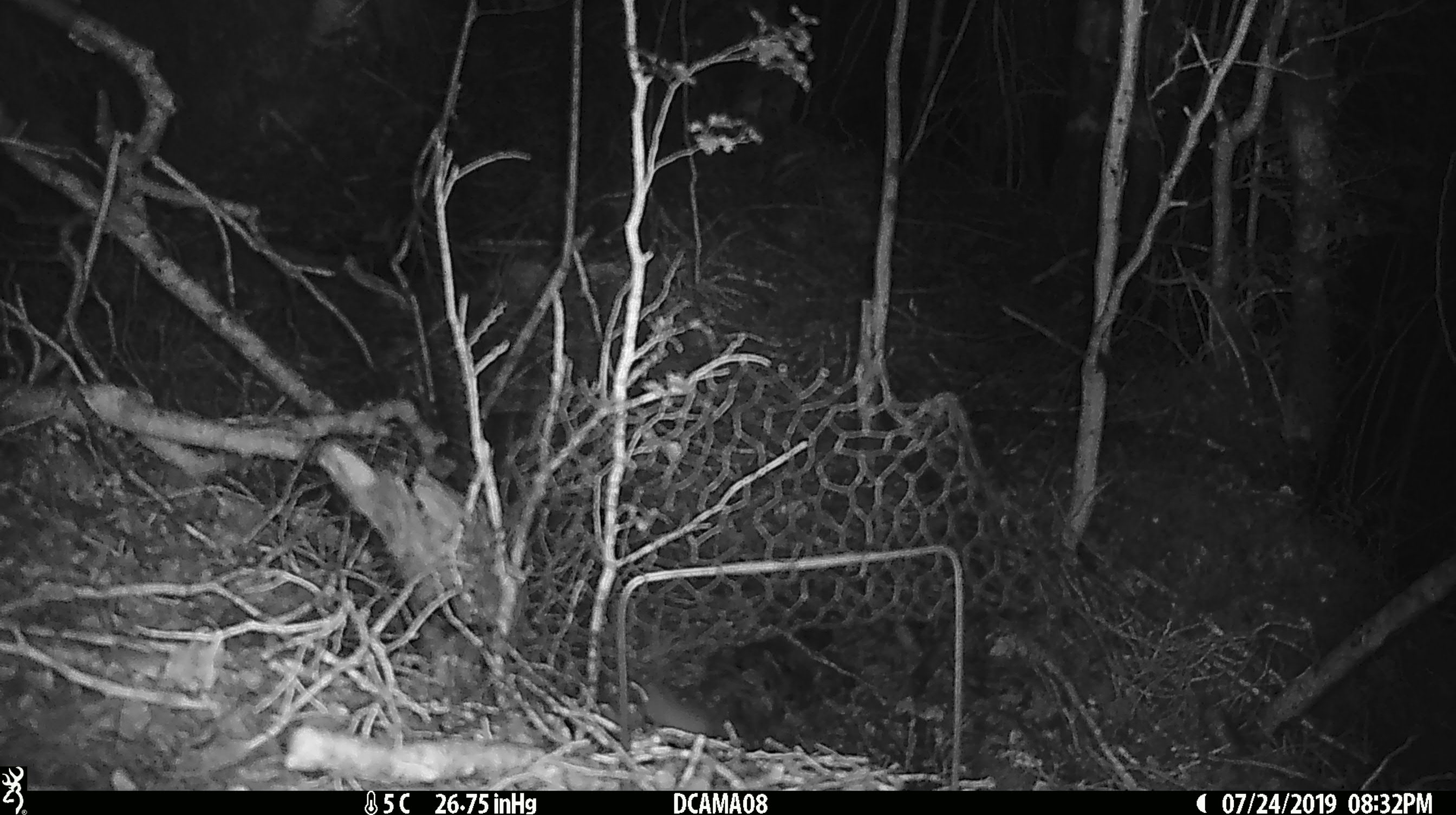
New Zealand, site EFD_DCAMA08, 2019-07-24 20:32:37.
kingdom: Animalia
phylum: Chordata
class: Mammalia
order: Rodentia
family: Muridae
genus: Mus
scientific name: Mus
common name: mouse